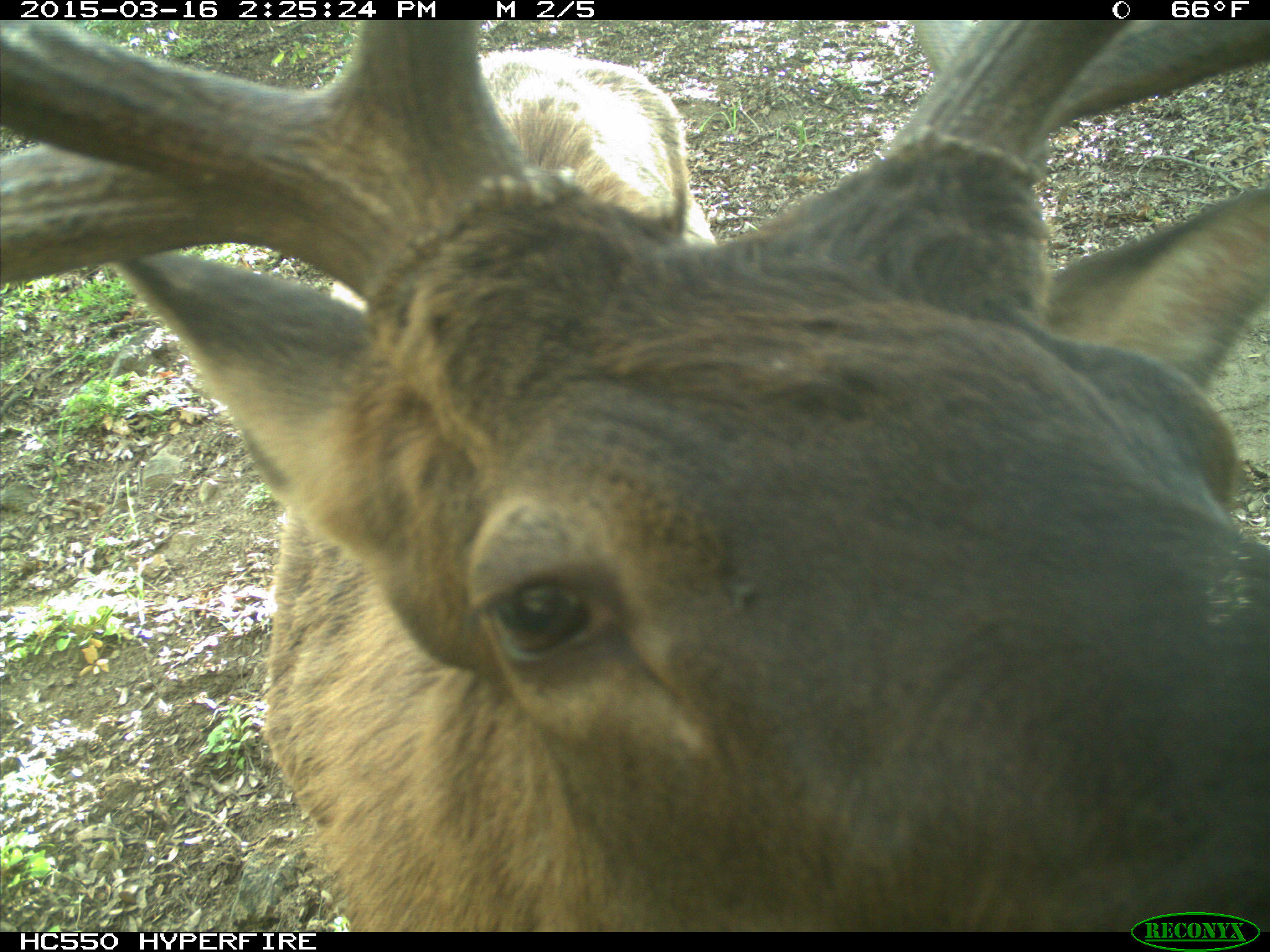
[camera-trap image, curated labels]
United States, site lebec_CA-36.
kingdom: Animalia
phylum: Chordata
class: Mammalia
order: Artiodactyla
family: Cervidae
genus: Cervus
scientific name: Cervus canadensis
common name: elk